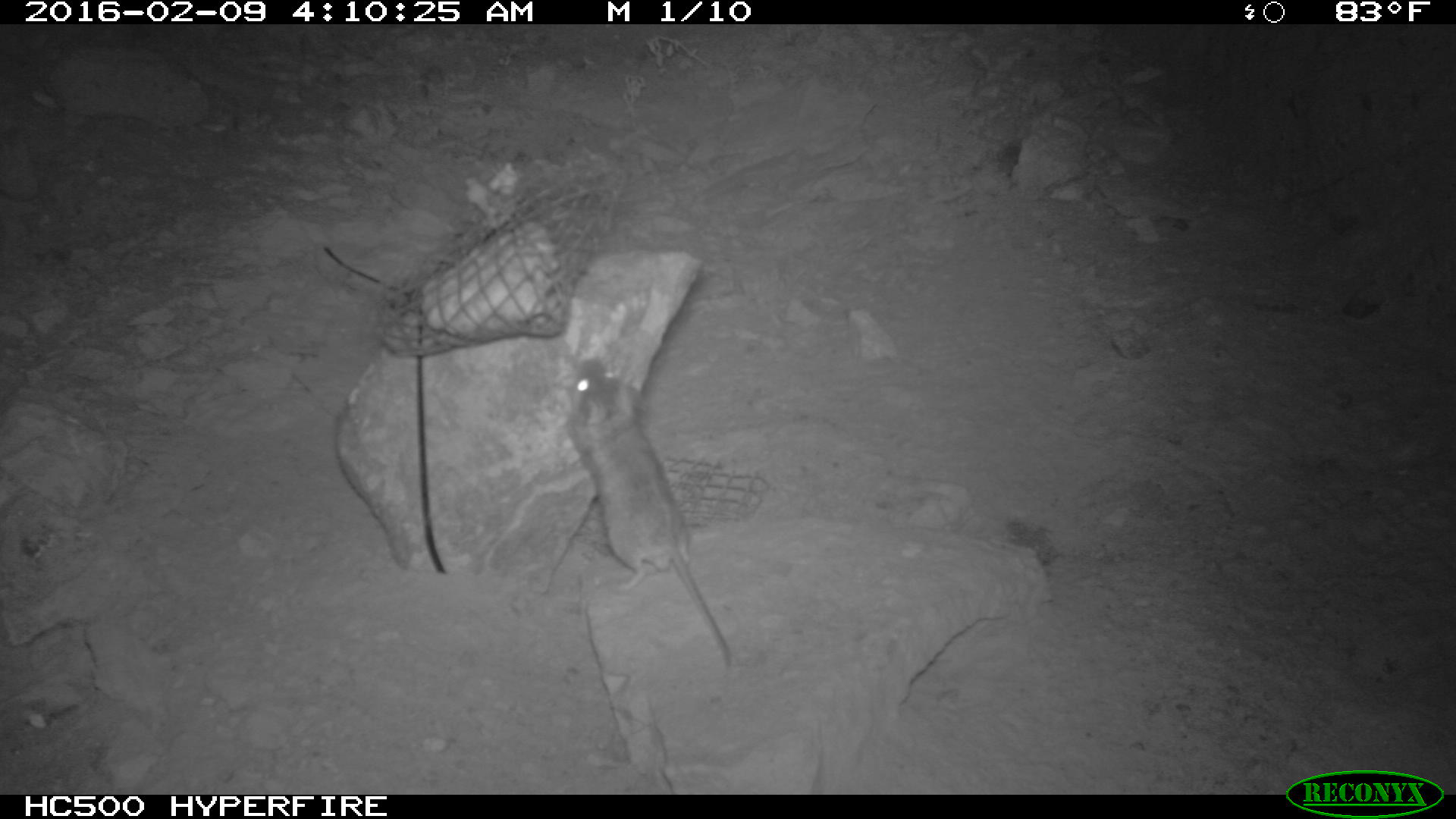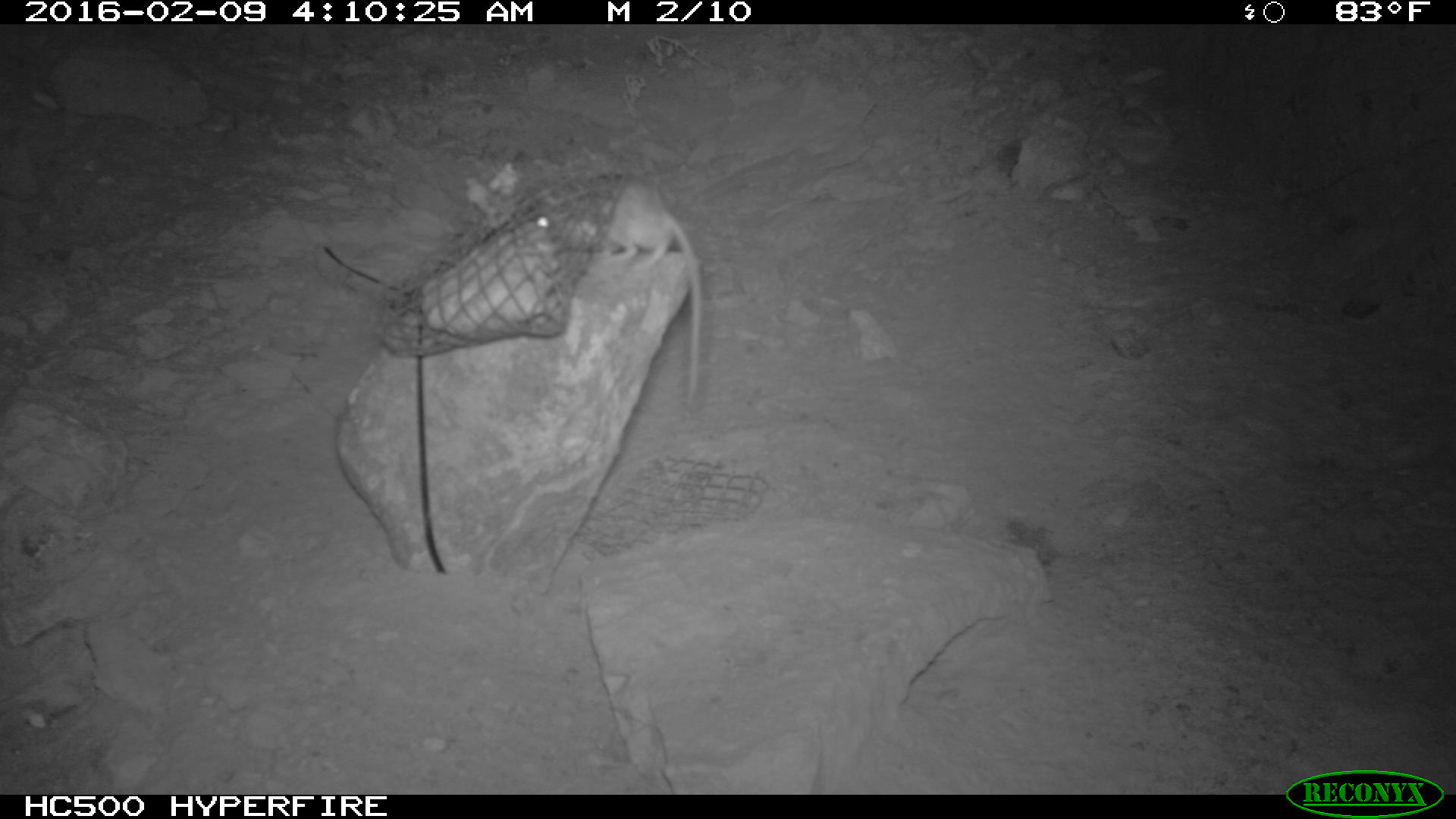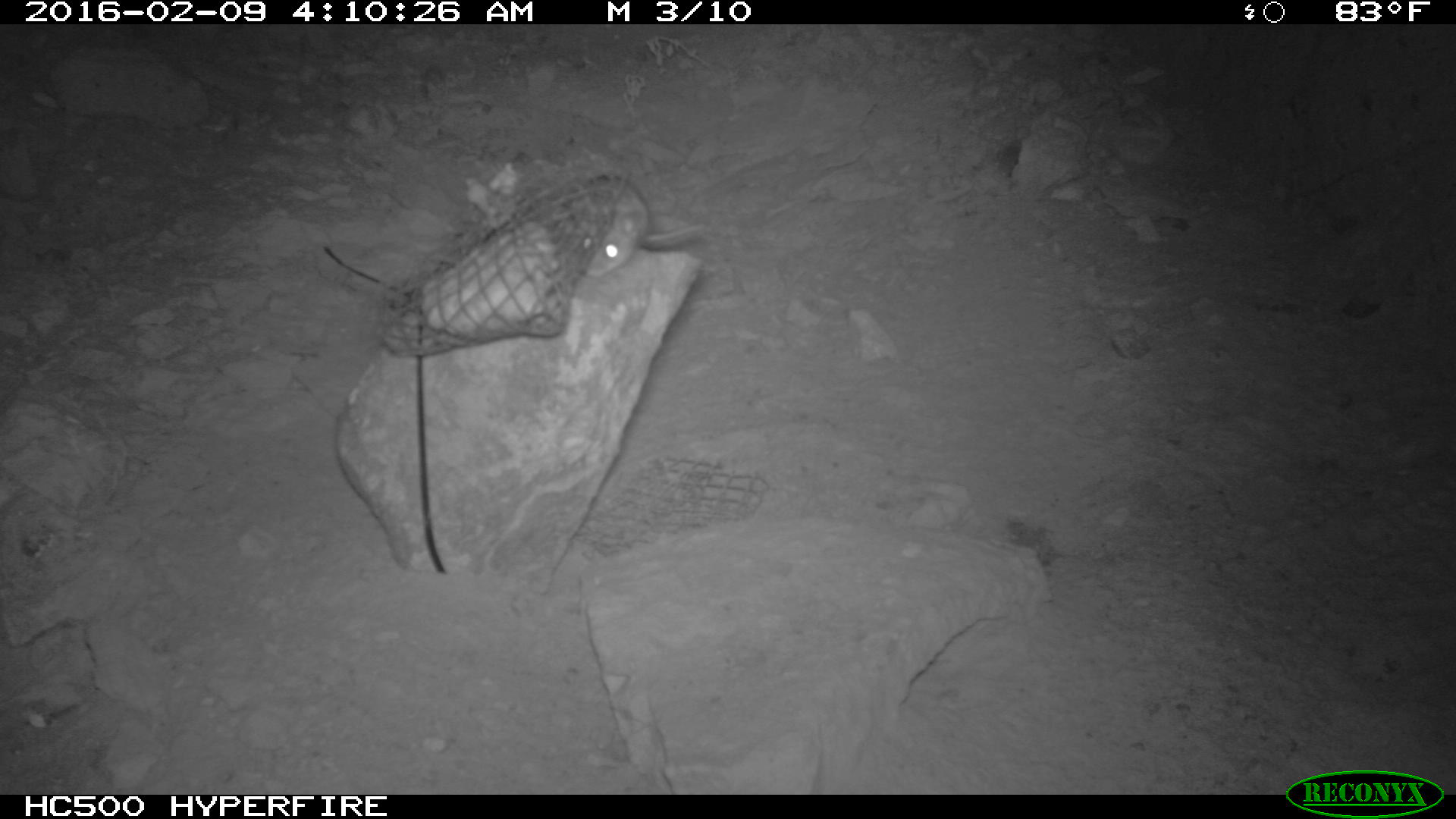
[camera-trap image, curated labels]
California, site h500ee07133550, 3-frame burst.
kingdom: Animalia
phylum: Chordata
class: Mammalia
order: Rodentia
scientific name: Rodentia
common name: rodent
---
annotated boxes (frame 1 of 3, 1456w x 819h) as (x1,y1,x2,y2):
rodent: (565,358,732,664)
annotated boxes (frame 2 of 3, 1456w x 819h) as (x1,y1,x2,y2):
rodent: (536,180,700,402)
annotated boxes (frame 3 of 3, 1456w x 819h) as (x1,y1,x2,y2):
rodent: (566,170,711,284)